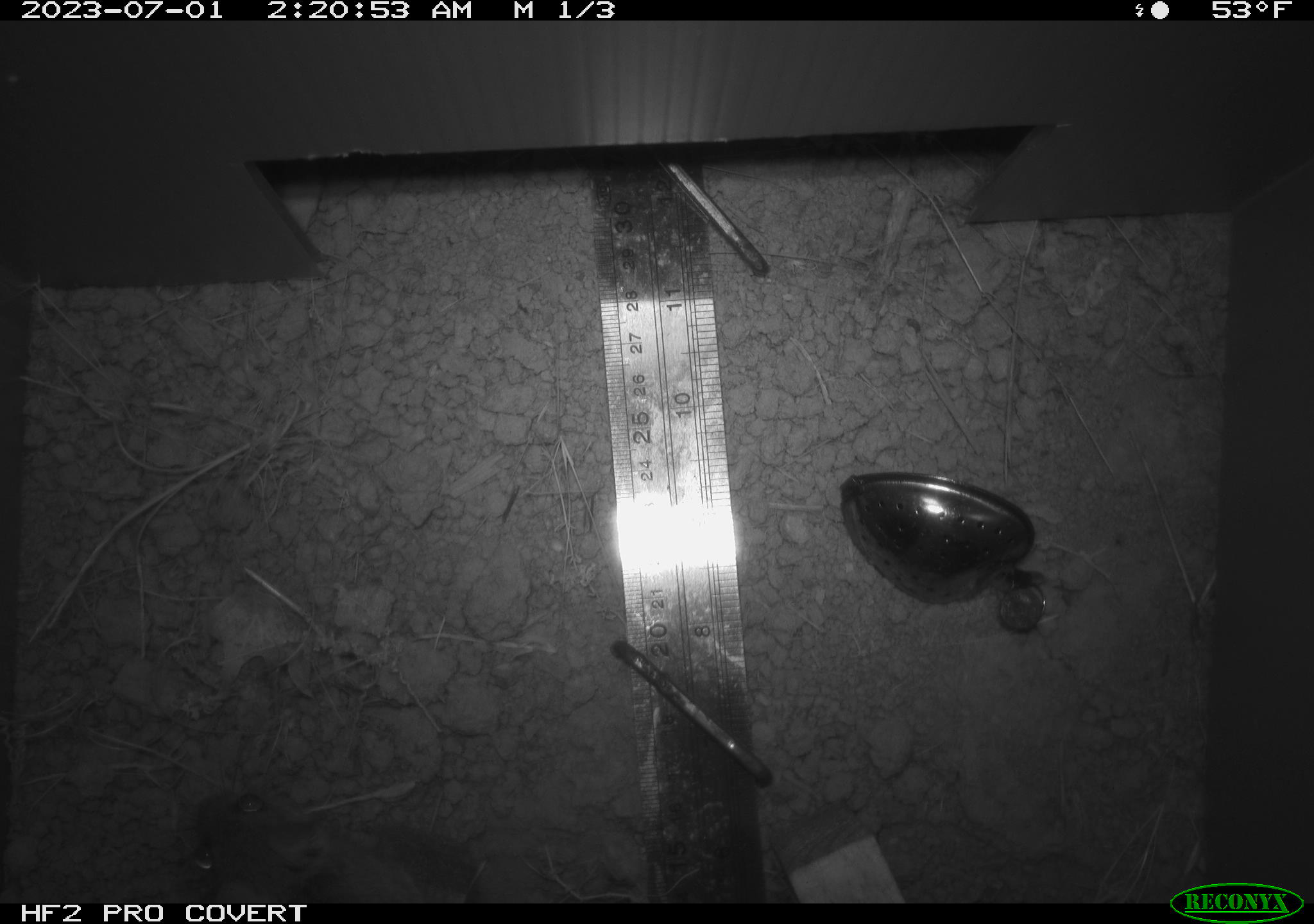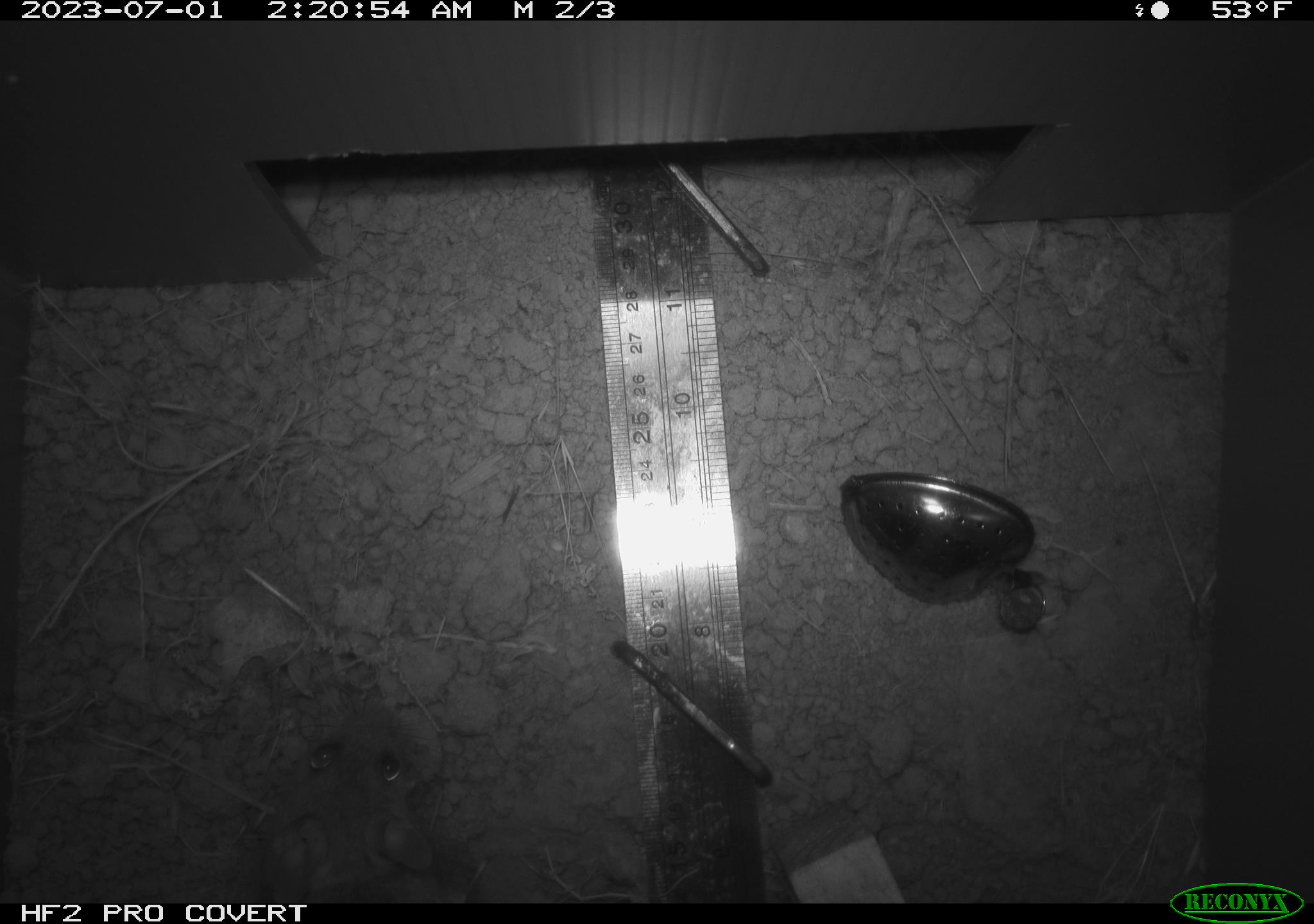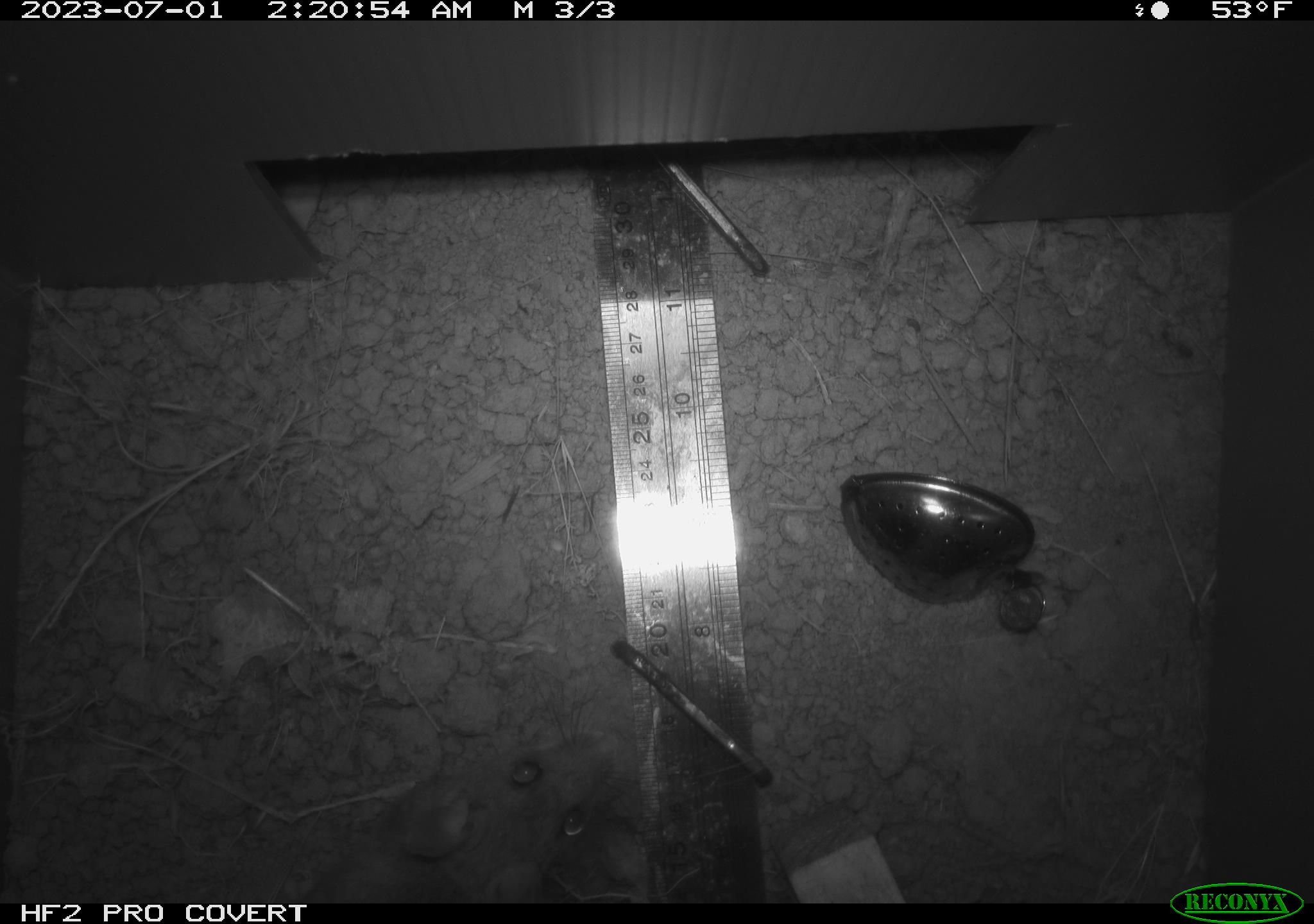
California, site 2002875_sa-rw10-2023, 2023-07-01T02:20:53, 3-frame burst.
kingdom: Animalia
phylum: Chordata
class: Mammalia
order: Rodentia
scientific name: Rodentia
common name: rodent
Rodent (Rodentia).